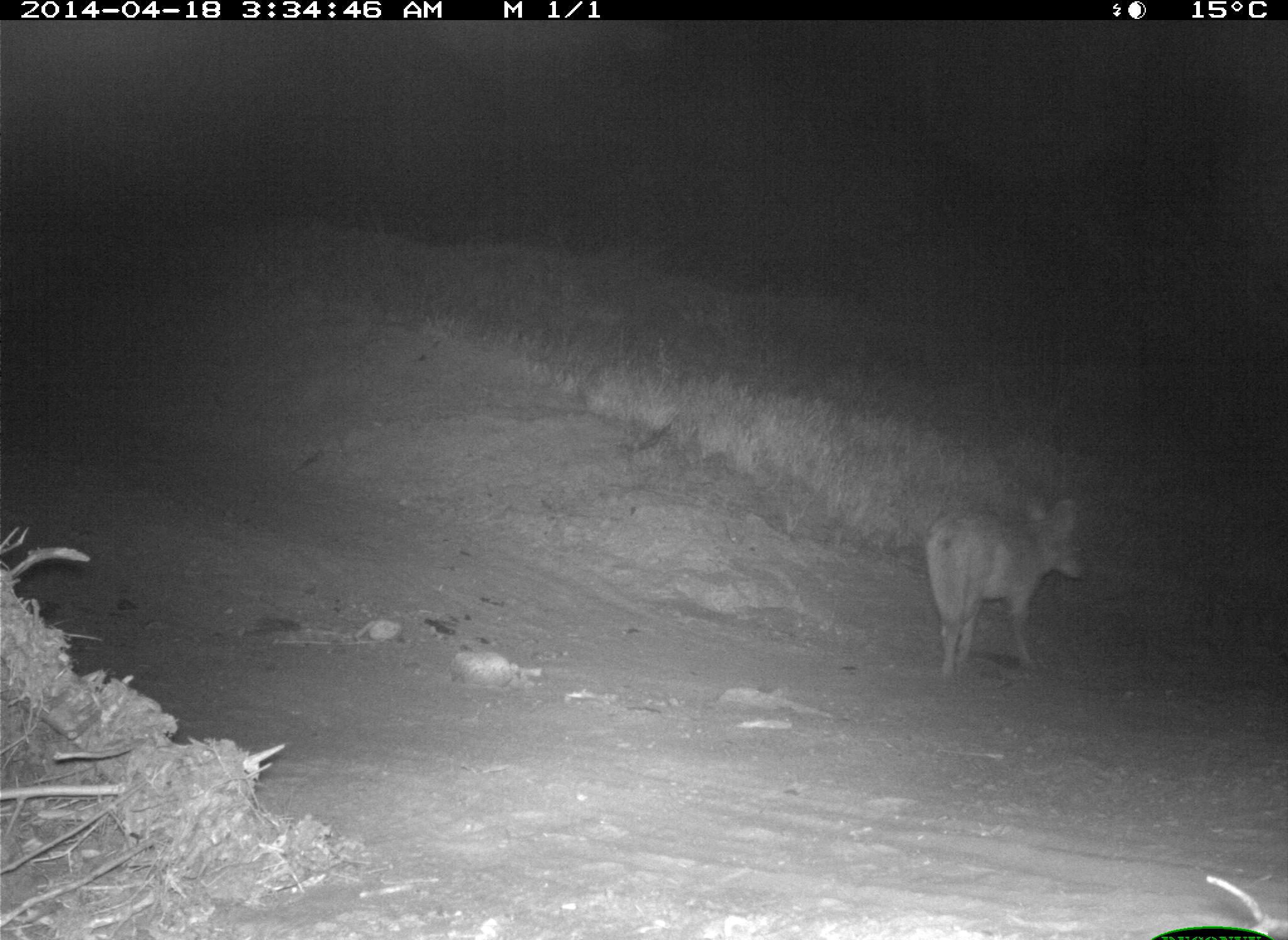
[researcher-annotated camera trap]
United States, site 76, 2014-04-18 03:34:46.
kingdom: Animalia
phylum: Chordata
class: Mammalia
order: Carnivora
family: Canidae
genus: Canis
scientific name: Canis latrans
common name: coyote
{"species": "coyote (Canis latrans)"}